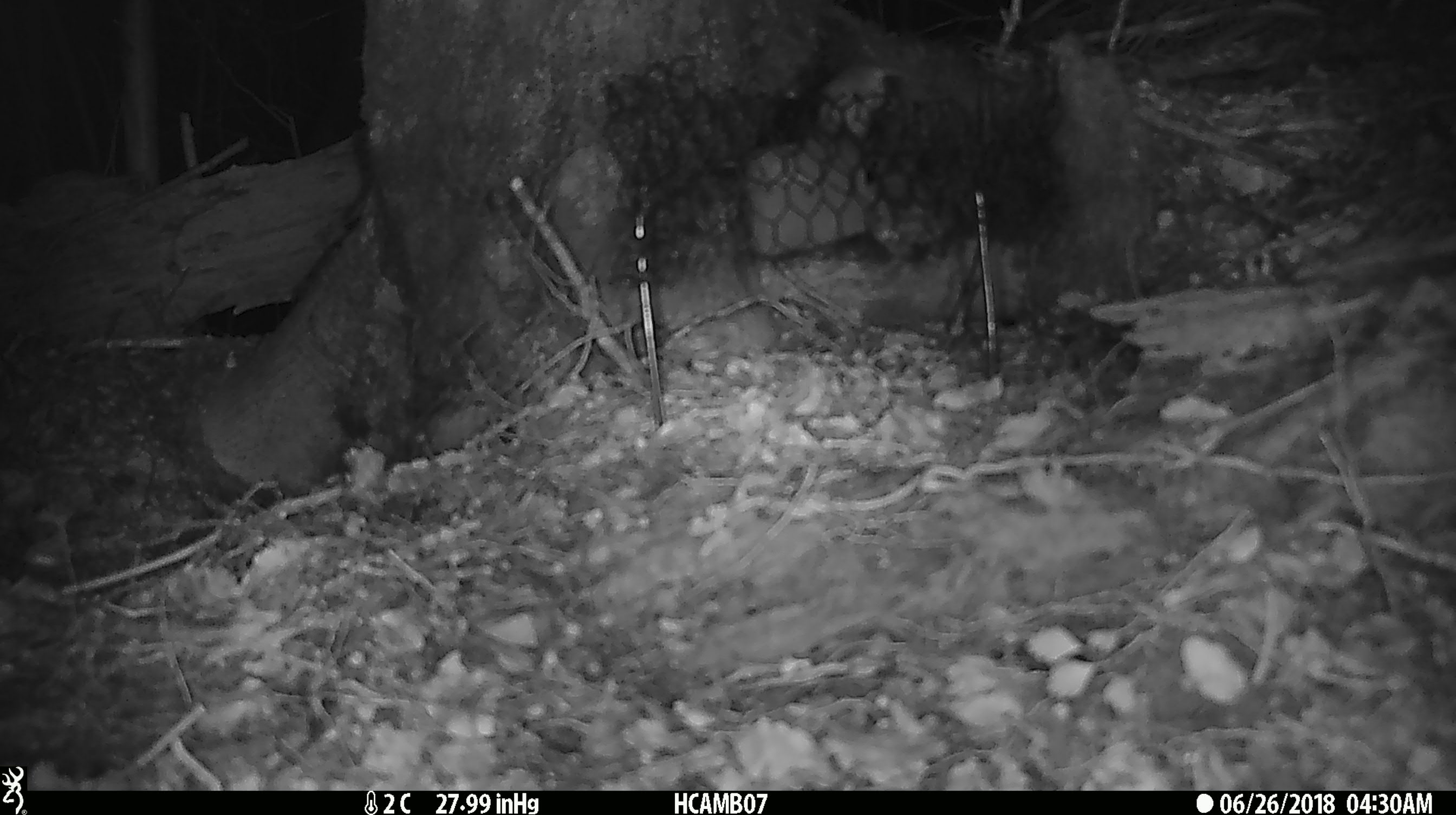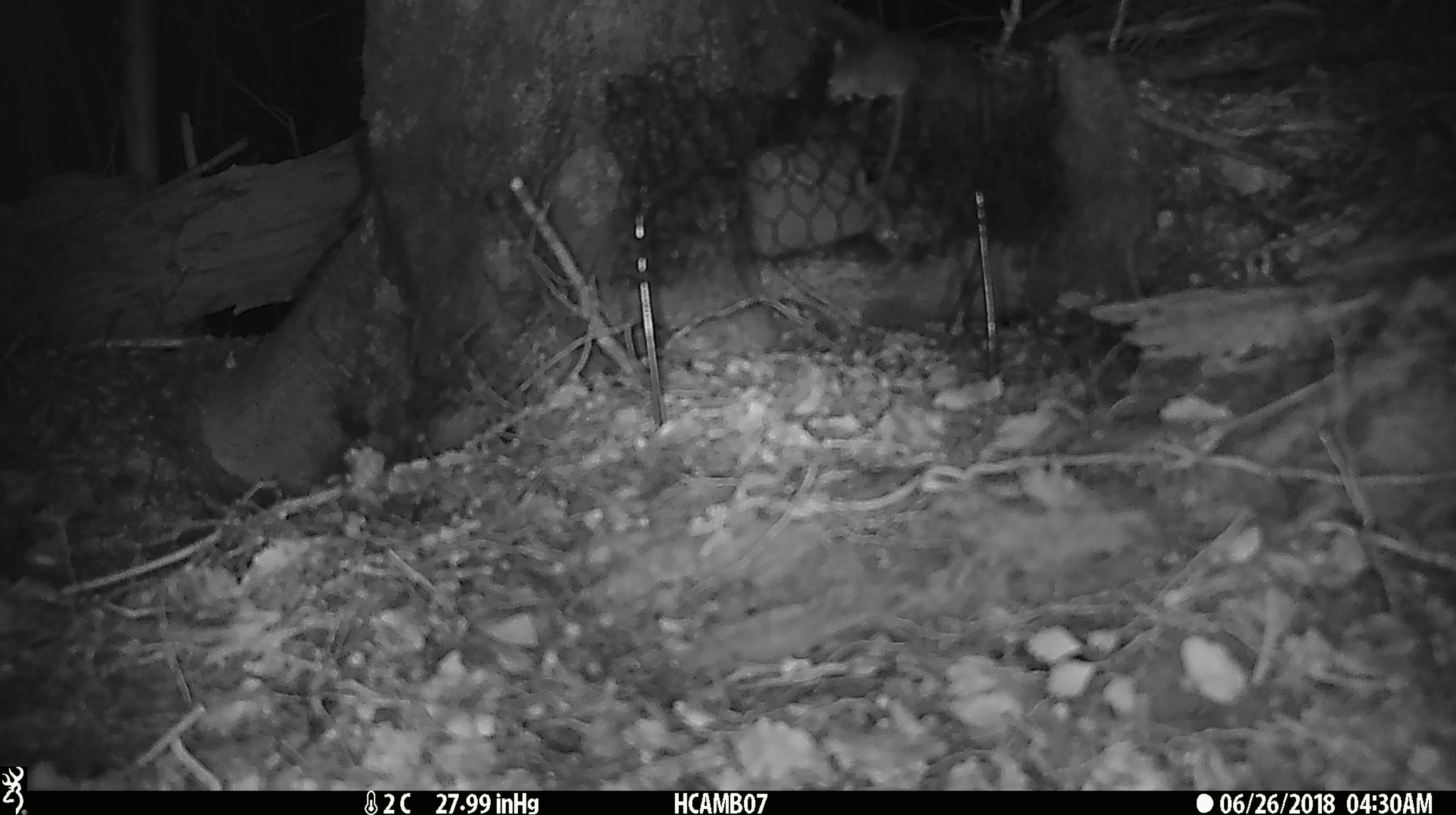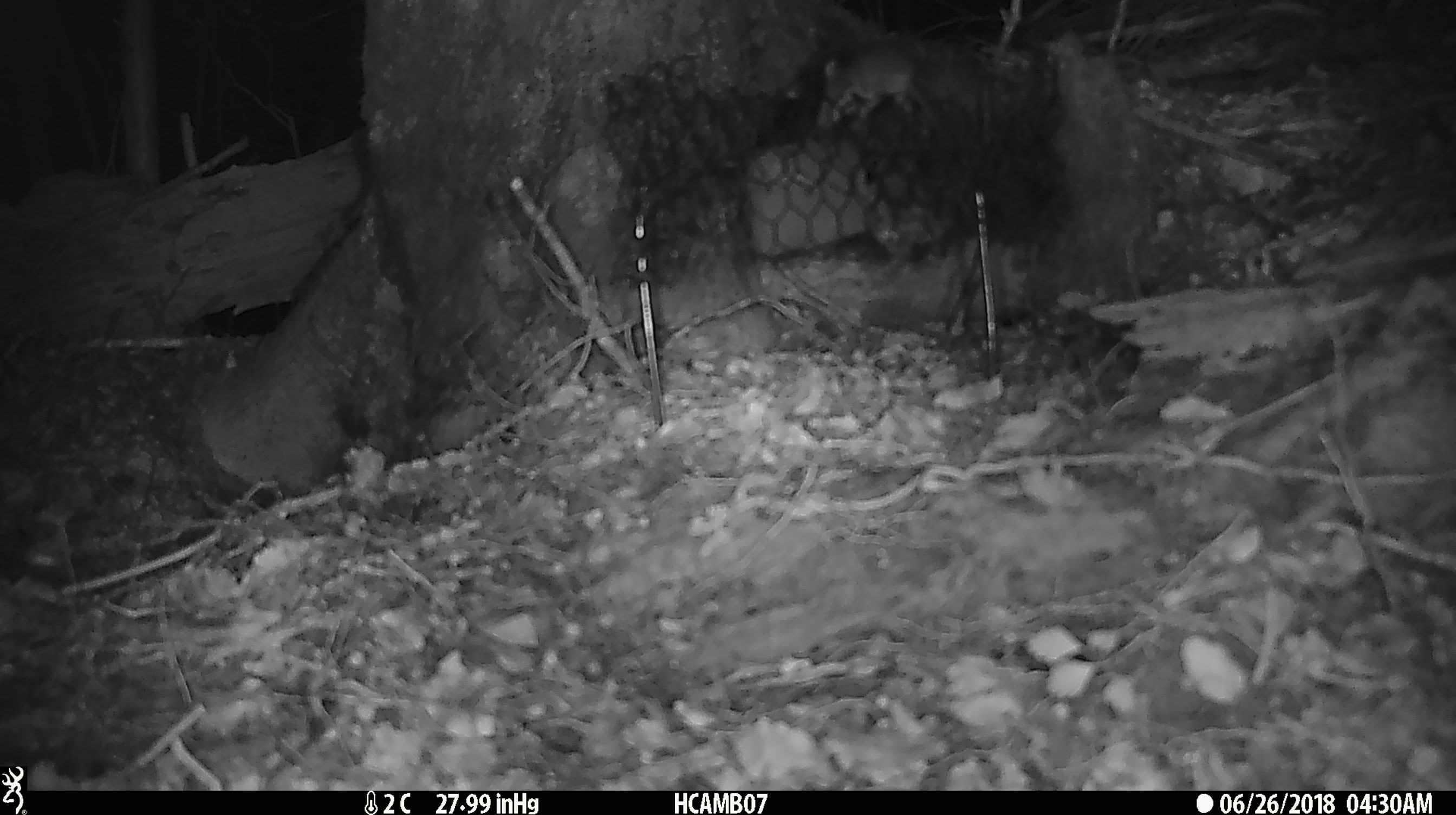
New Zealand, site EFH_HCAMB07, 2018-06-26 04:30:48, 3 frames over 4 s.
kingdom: Animalia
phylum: Chordata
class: Mammalia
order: Rodentia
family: Muridae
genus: Mus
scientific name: Mus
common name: mouse